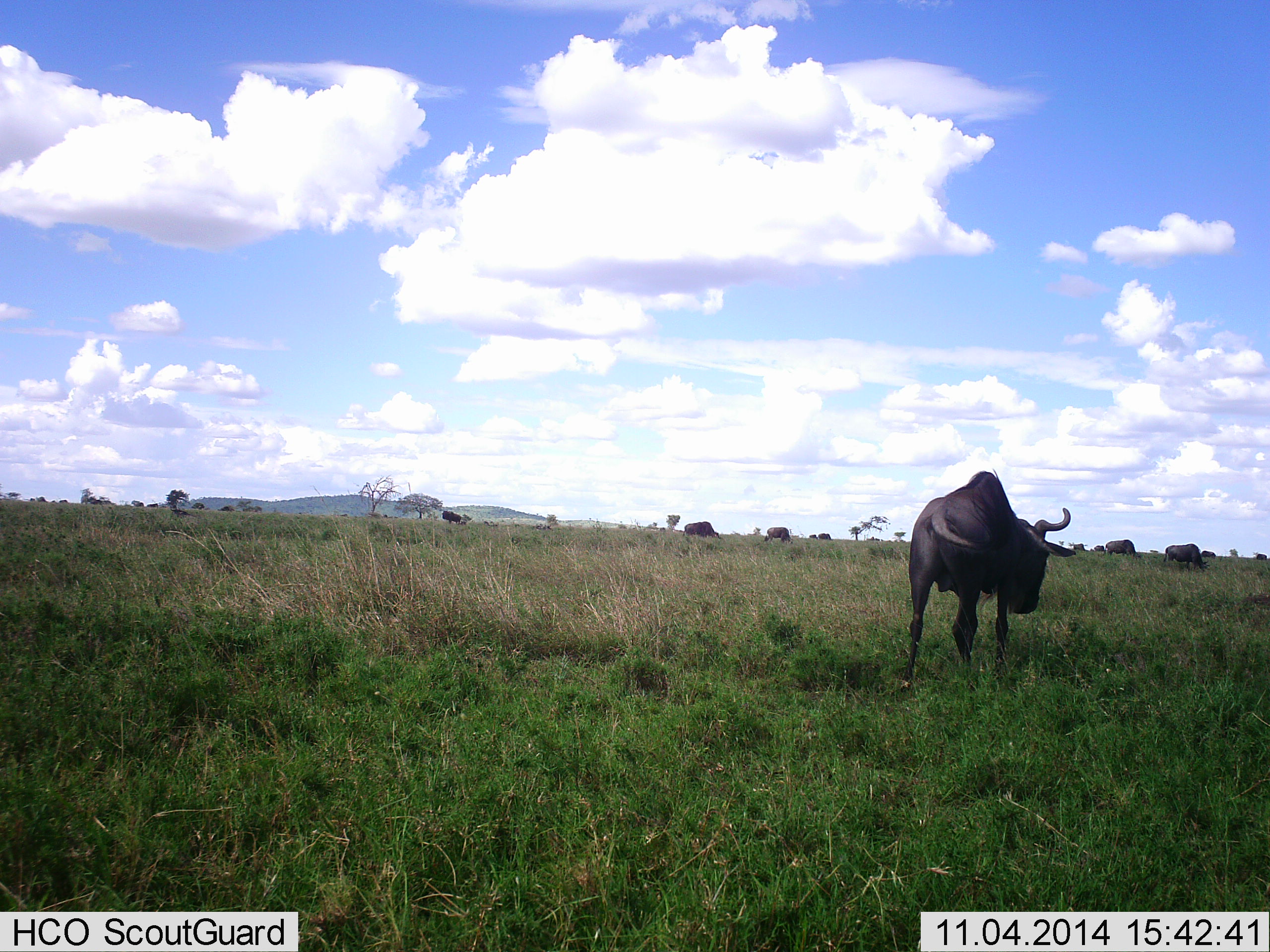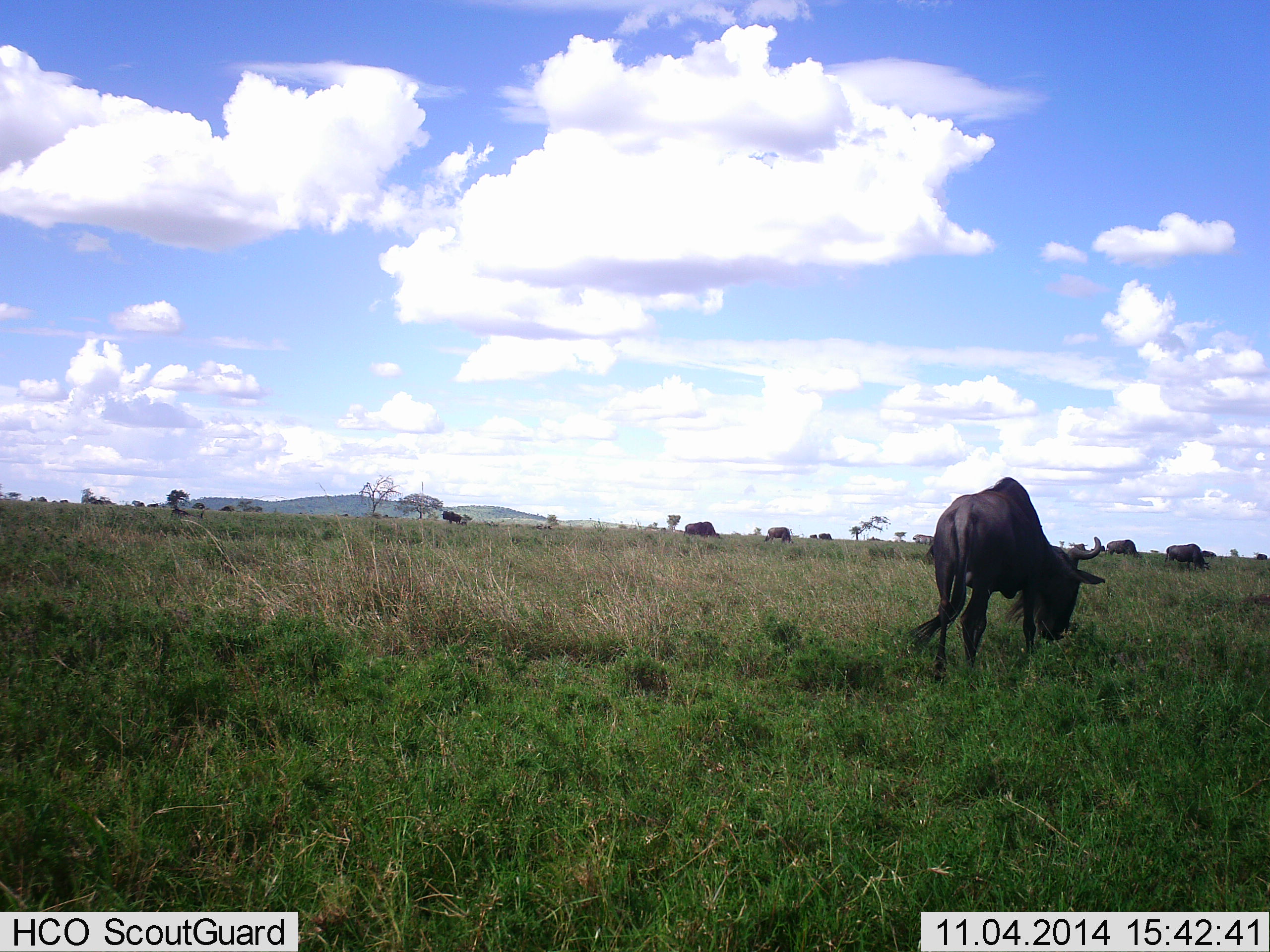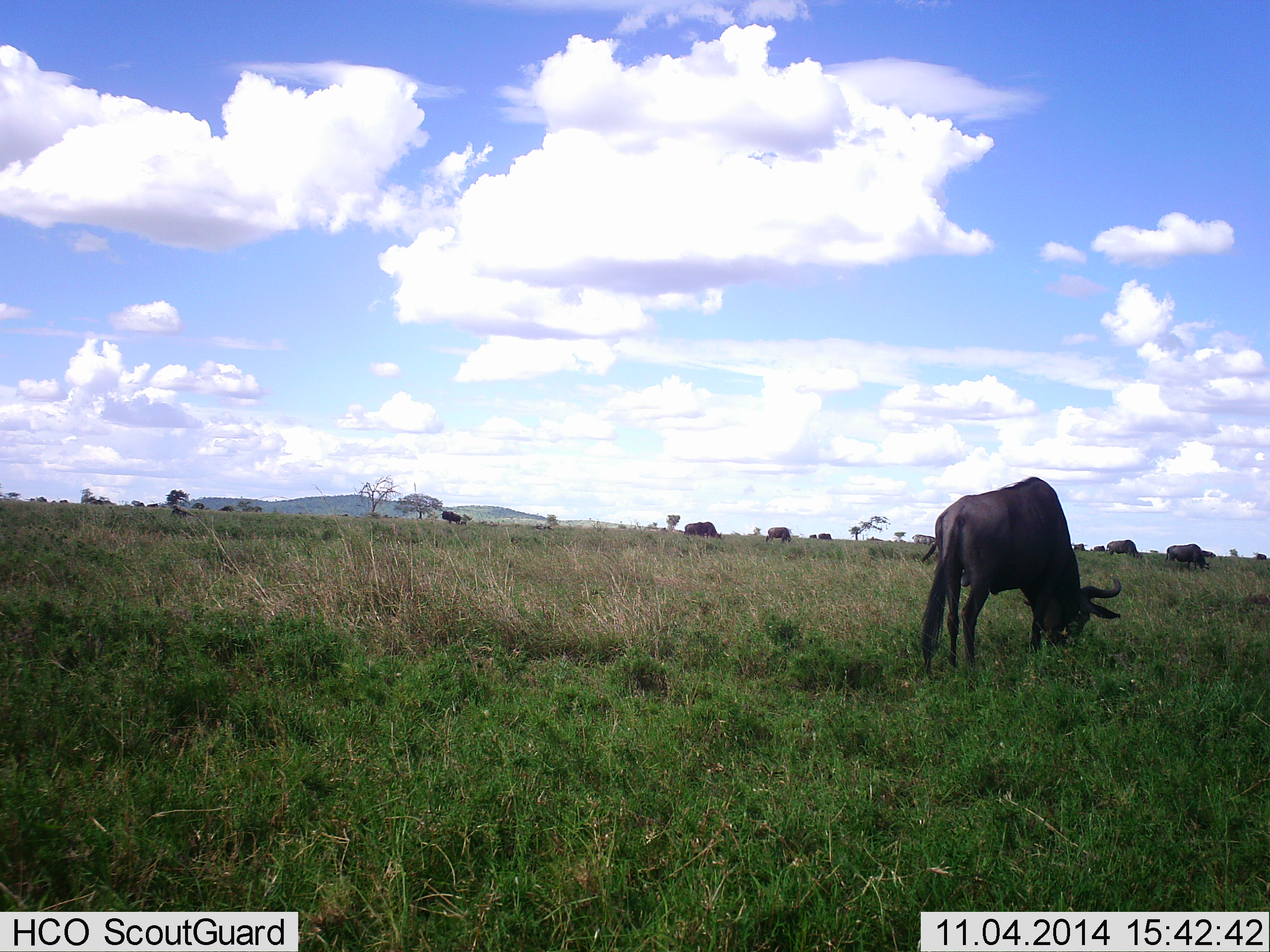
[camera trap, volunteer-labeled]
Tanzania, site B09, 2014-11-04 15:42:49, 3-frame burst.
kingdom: Animalia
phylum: Chordata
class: Mammalia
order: Artiodactyla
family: Bovidae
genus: Connochaetes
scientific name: Connochaetes taurinus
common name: blue wildebeest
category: wildebeest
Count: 8.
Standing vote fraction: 10%.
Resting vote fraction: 0%.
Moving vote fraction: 30%.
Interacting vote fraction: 0%.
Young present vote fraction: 0%.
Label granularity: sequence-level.